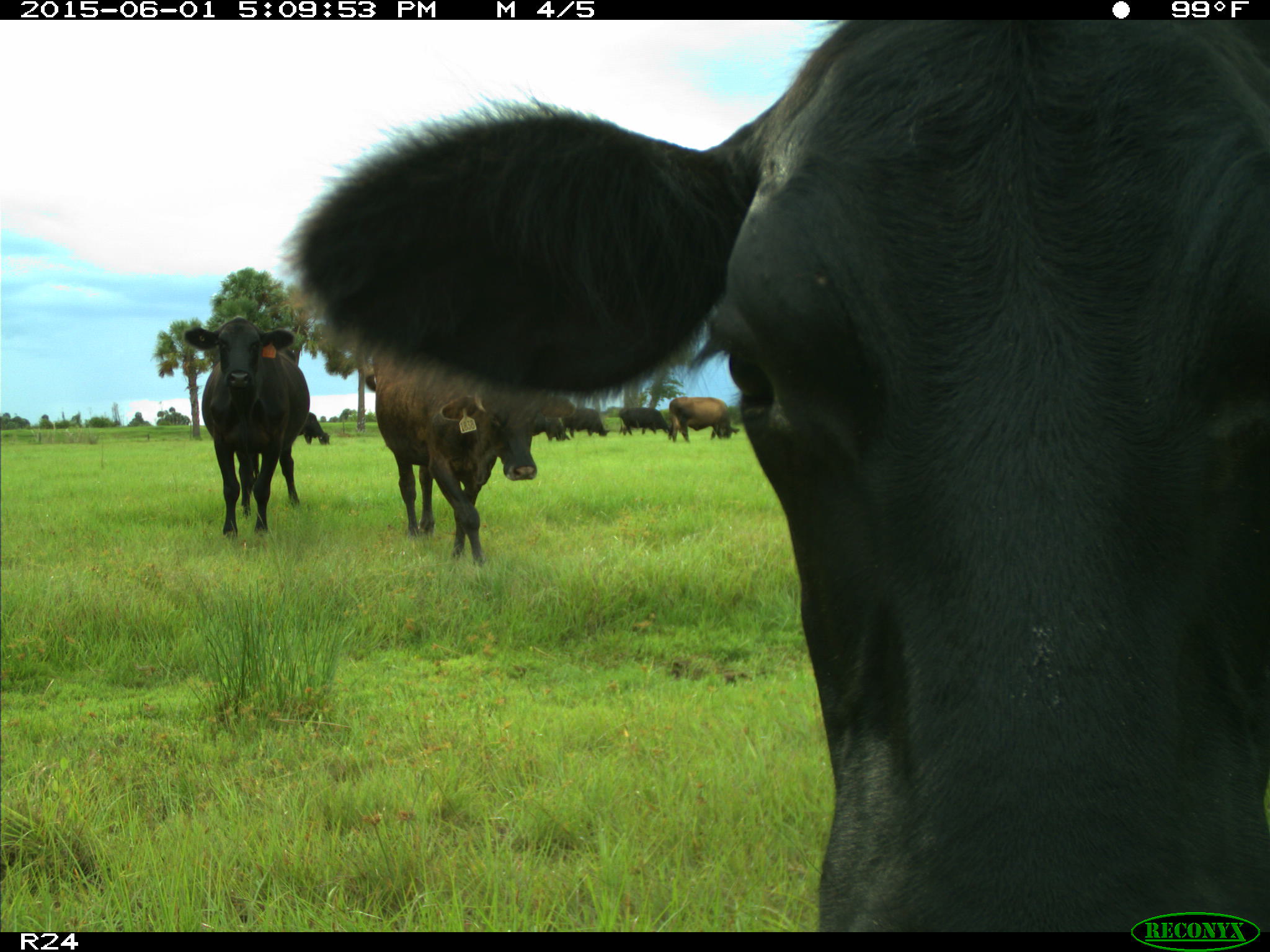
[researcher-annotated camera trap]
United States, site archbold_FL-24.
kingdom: Animalia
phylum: Chordata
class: Mammalia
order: Artiodactyla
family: Bovidae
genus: Bos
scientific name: Bos taurus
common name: domestic cow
Bos taurus (domestic cow).